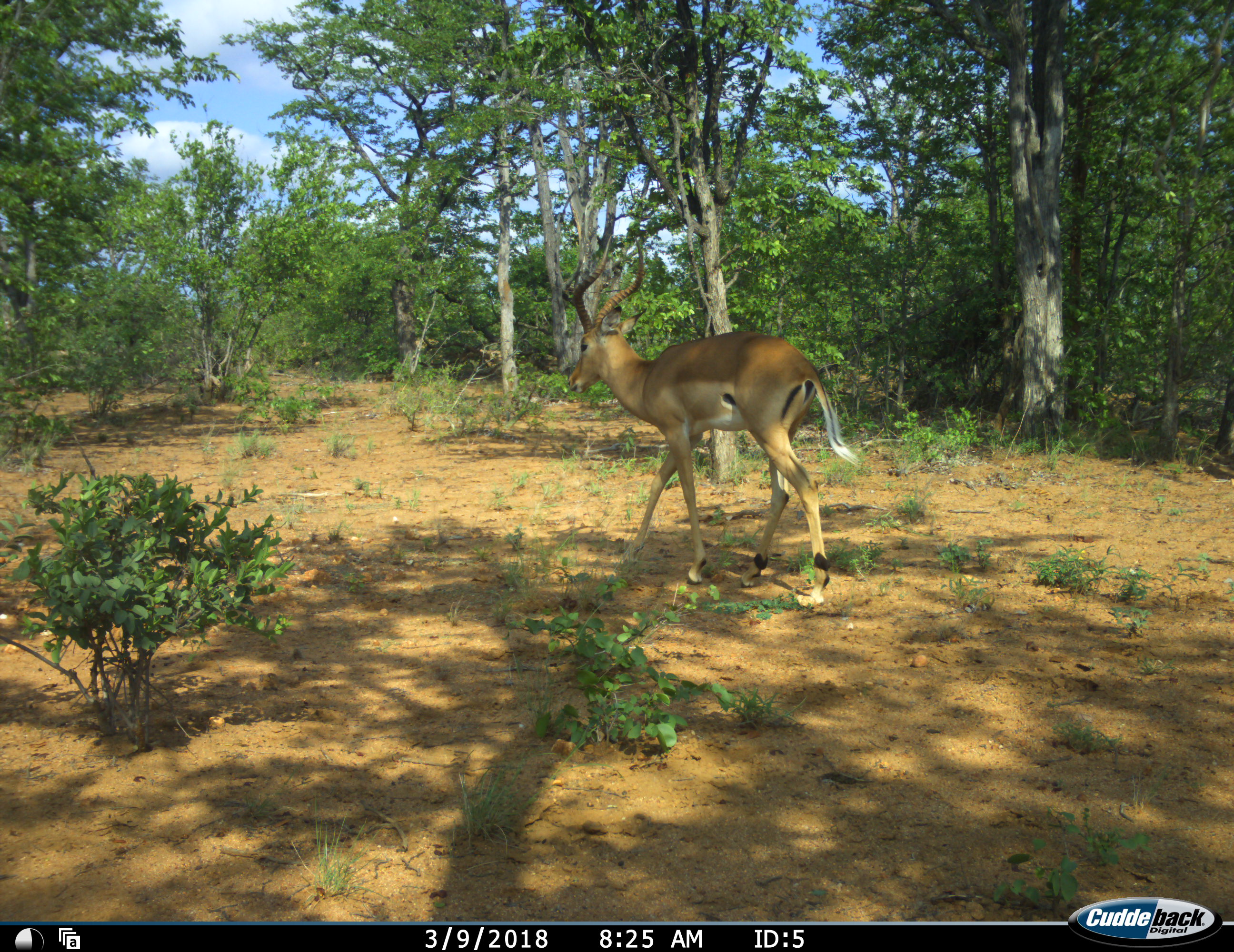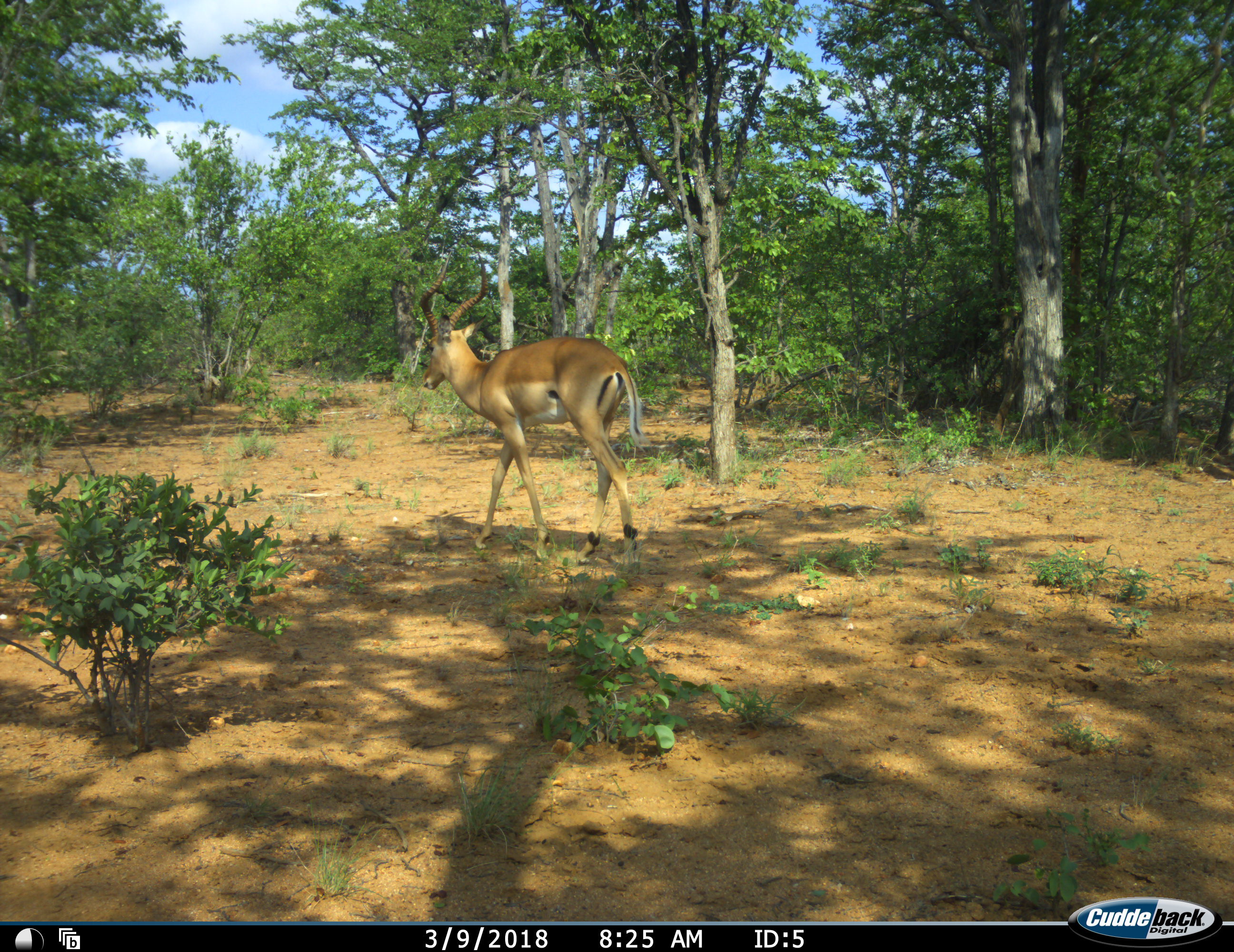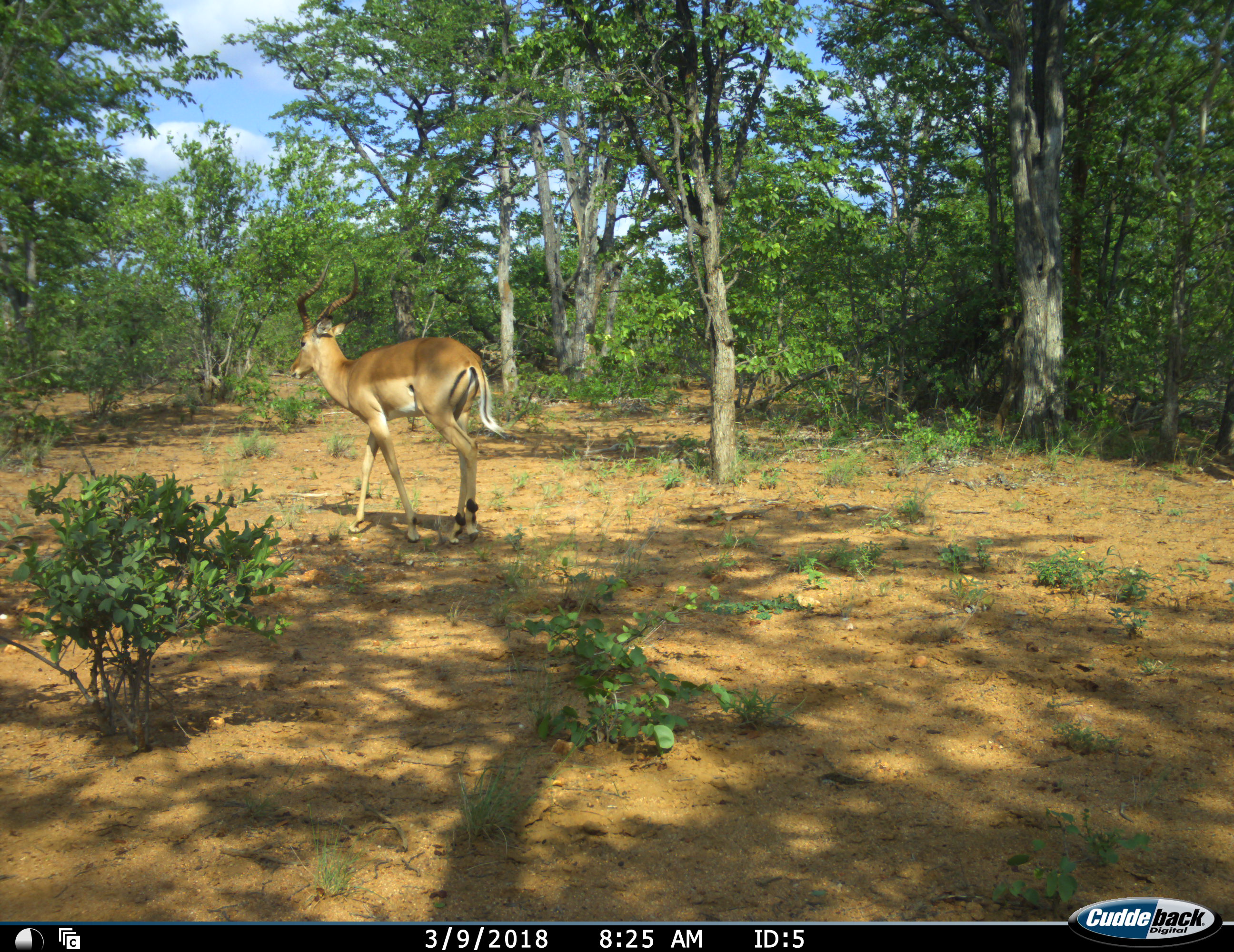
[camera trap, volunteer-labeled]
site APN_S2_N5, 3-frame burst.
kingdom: Animalia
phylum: Chordata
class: Mammalia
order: Artiodactyla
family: Bovidae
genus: Aepyceros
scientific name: Aepyceros melampus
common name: impala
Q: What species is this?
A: Impala (Aepyceros melampus).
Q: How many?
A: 1.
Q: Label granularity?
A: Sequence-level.